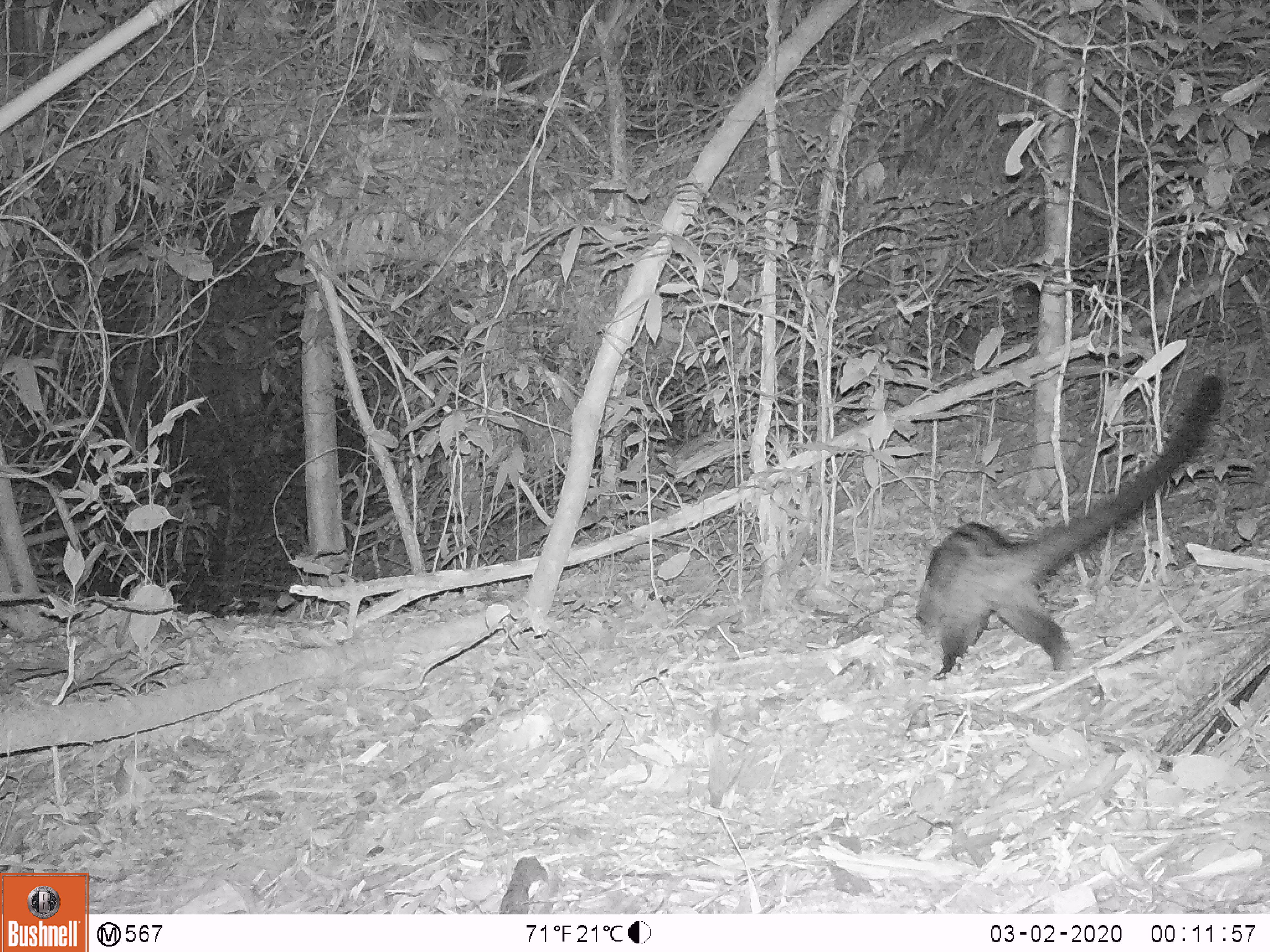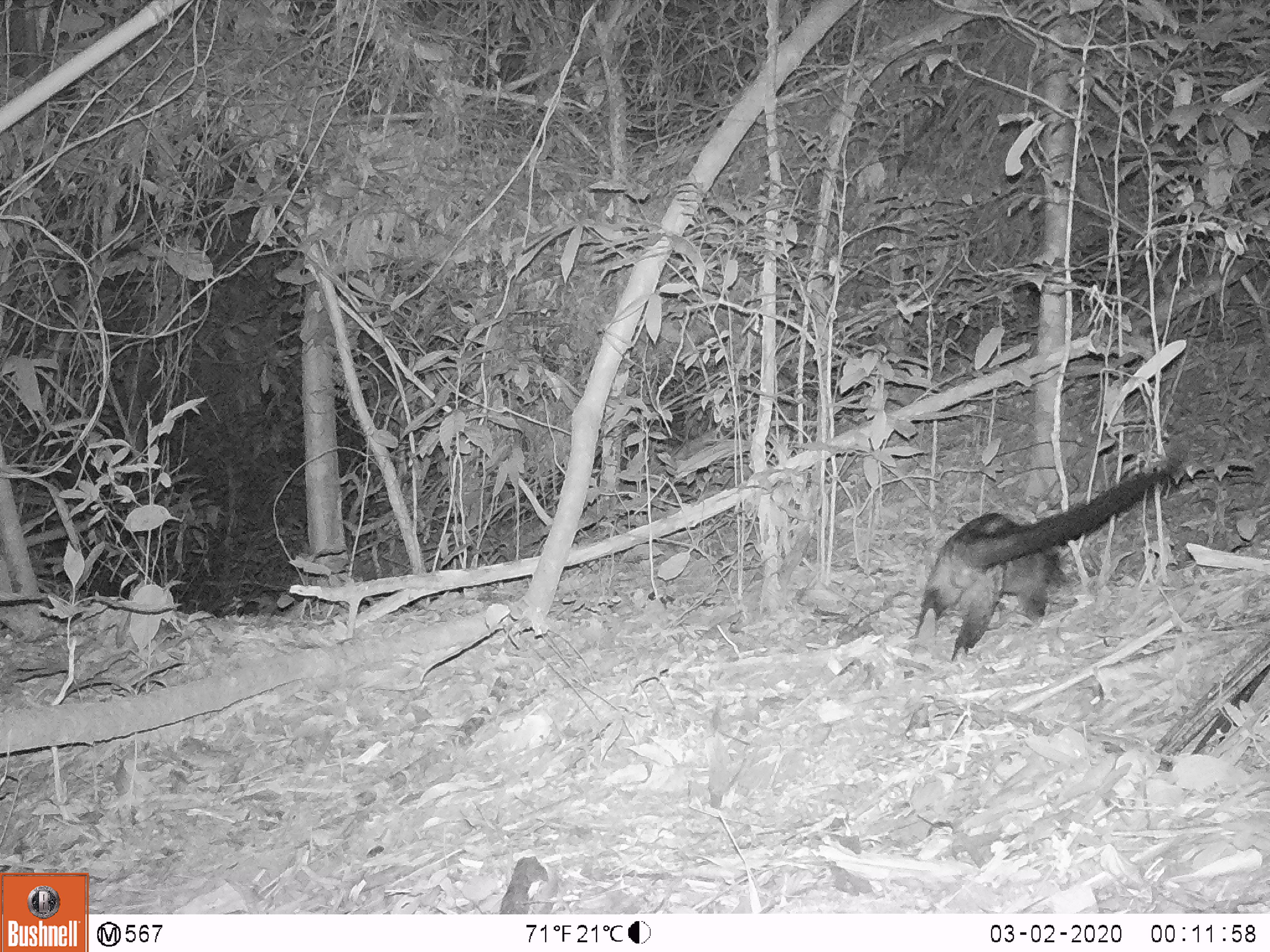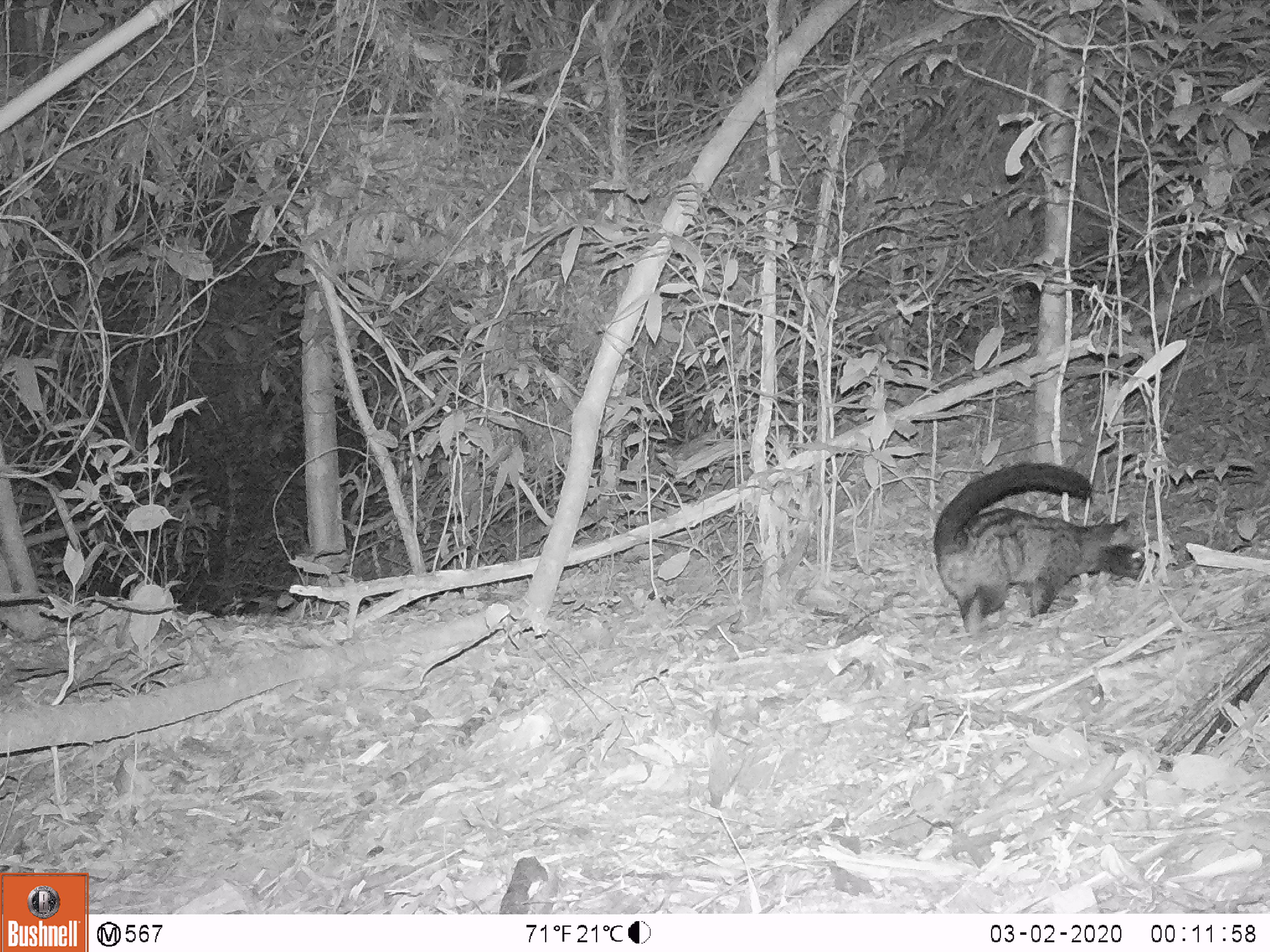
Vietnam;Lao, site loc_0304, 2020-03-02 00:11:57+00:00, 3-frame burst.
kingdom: Animalia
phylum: Chordata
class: Mammalia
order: Carnivora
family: Viverridae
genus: Paradoxurus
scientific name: Paradoxurus hermaphroditus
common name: common palm civet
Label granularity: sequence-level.